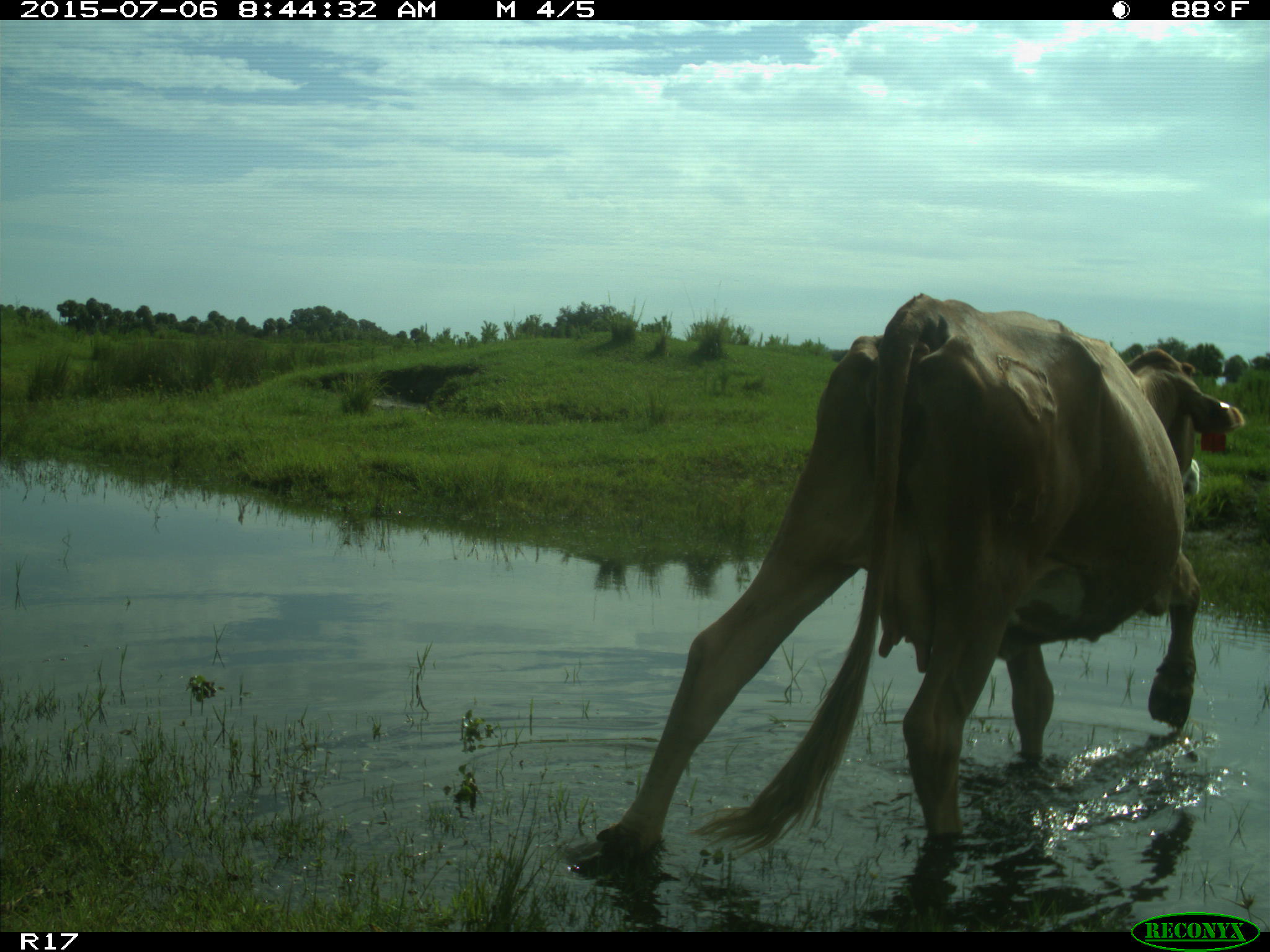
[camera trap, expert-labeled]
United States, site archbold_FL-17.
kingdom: Animalia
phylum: Chordata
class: Mammalia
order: Artiodactyla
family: Bovidae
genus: Bos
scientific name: Bos taurus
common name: domestic cow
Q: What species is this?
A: Bos taurus (domestic cow).